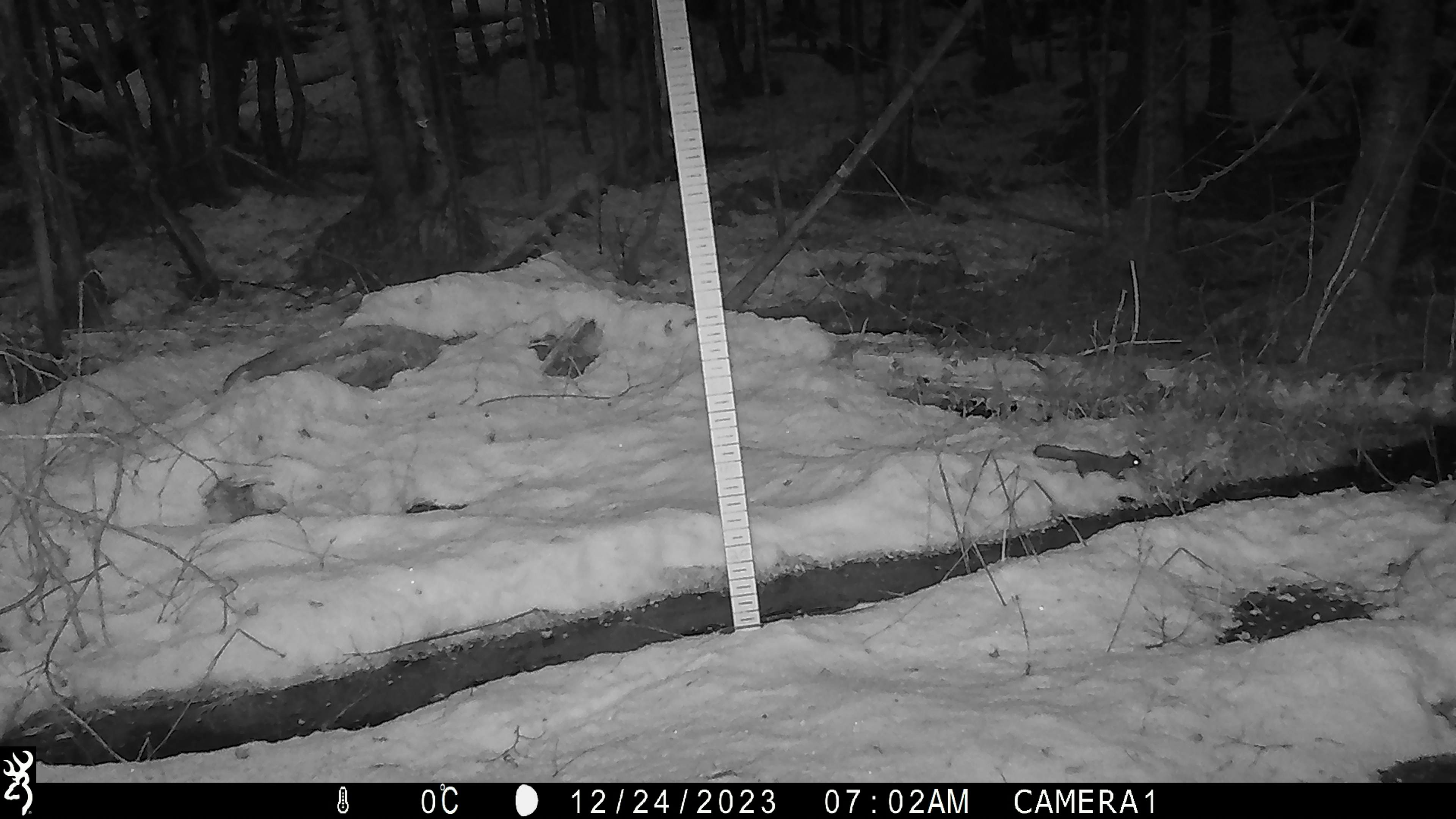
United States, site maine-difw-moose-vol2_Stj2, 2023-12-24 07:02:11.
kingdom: Animalia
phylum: Chordata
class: Mammalia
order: Rodentia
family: Sciuridae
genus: Tamiasciurus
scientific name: Tamiasciurus hudsonicus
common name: red squirrel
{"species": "red squirrel (Tamiasciurus hudsonicus)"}